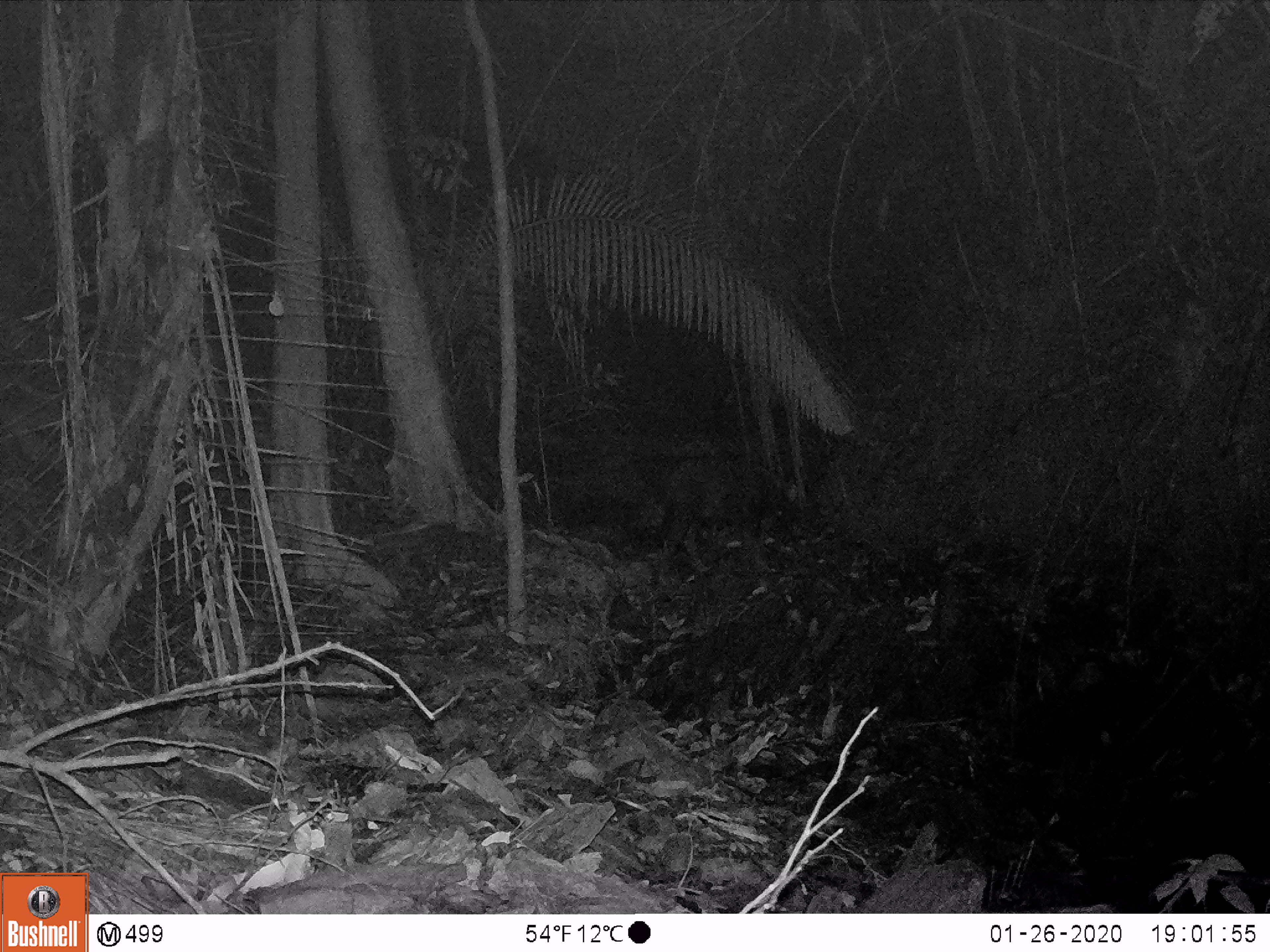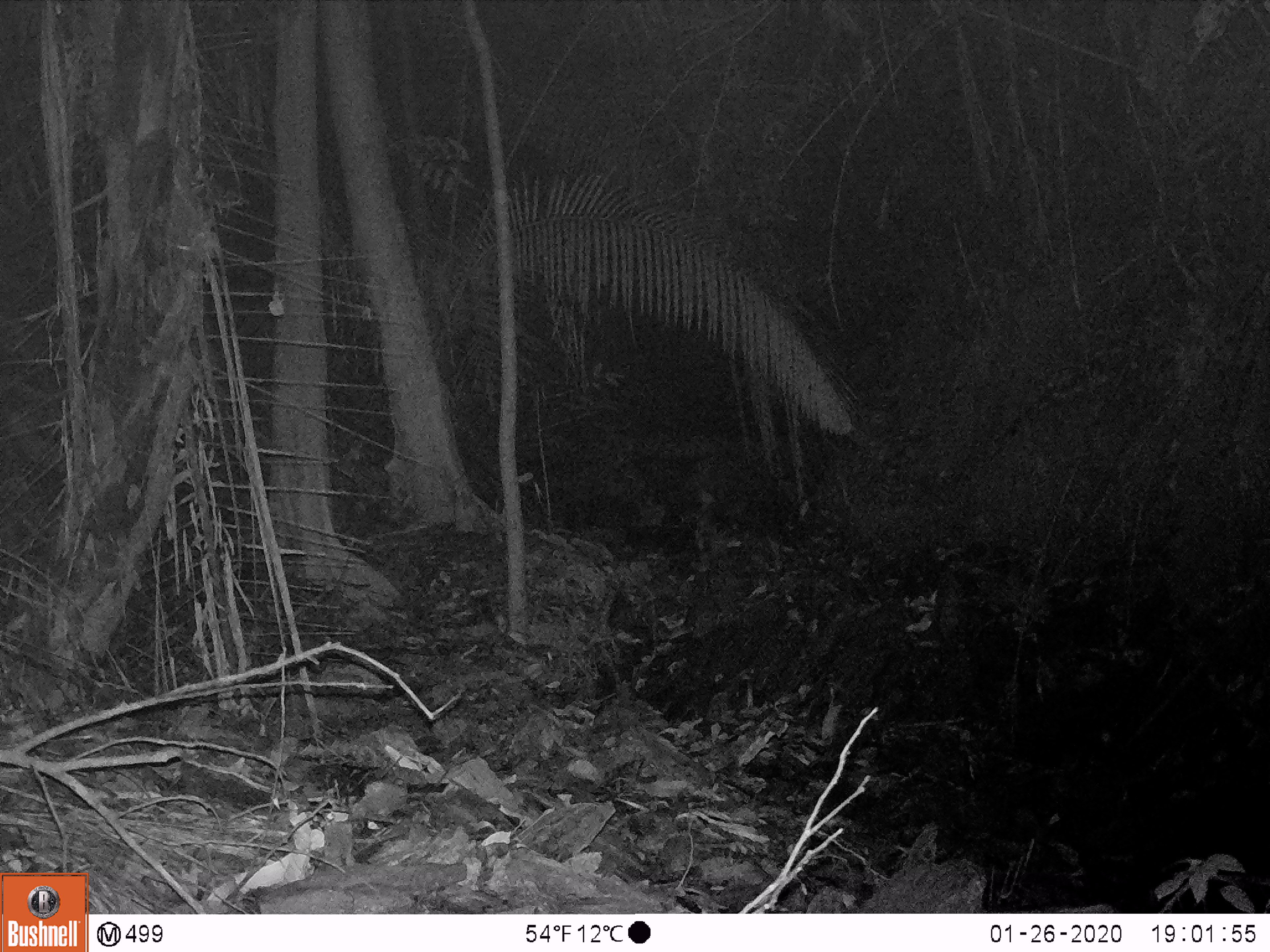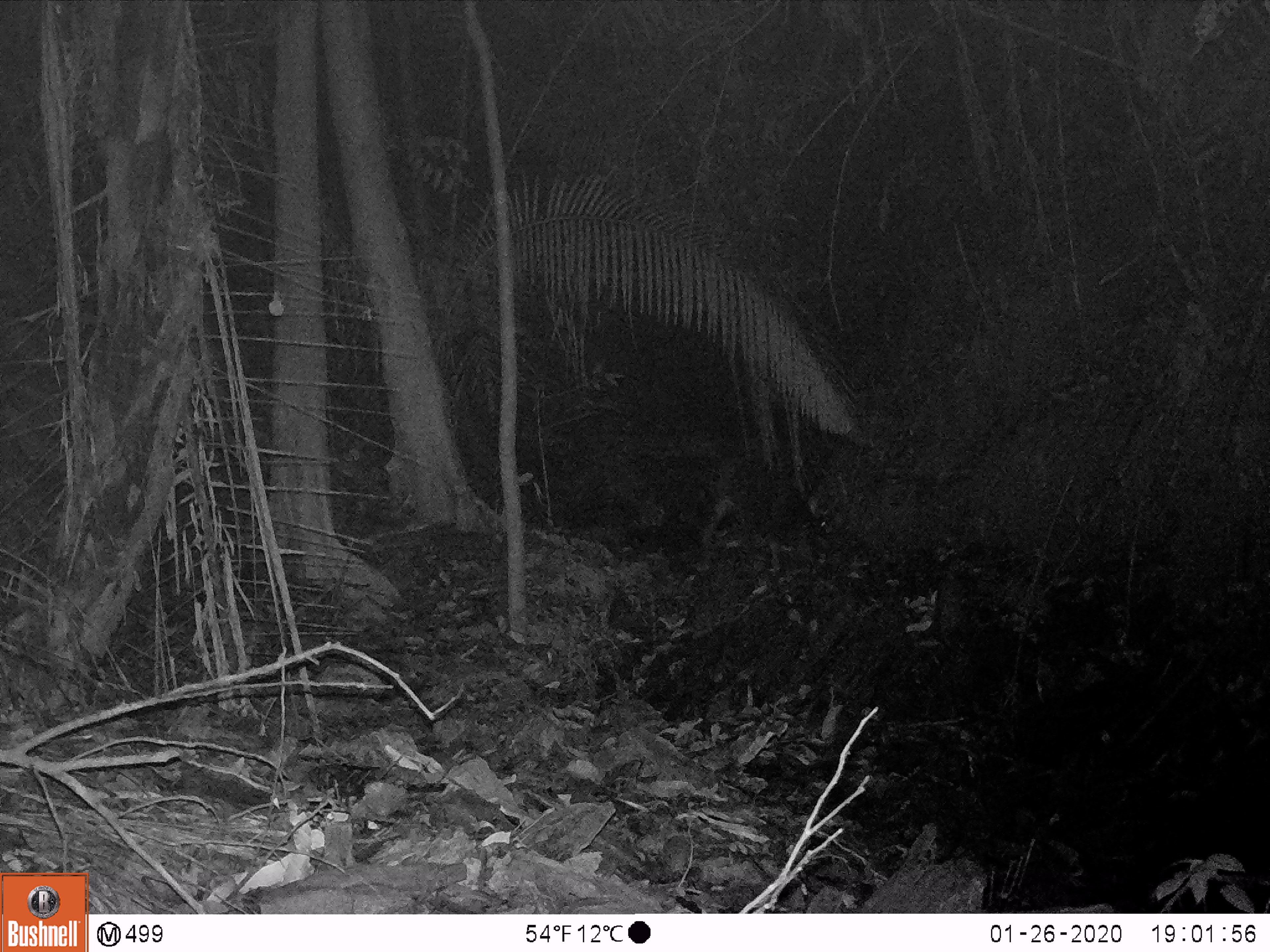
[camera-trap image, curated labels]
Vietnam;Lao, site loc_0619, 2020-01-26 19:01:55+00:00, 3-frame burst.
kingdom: Animalia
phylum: Chordata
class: Mammalia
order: Artiodactyla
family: Bovidae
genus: Capricornis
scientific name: Capricornis sumatraensis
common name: chinese serow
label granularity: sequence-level